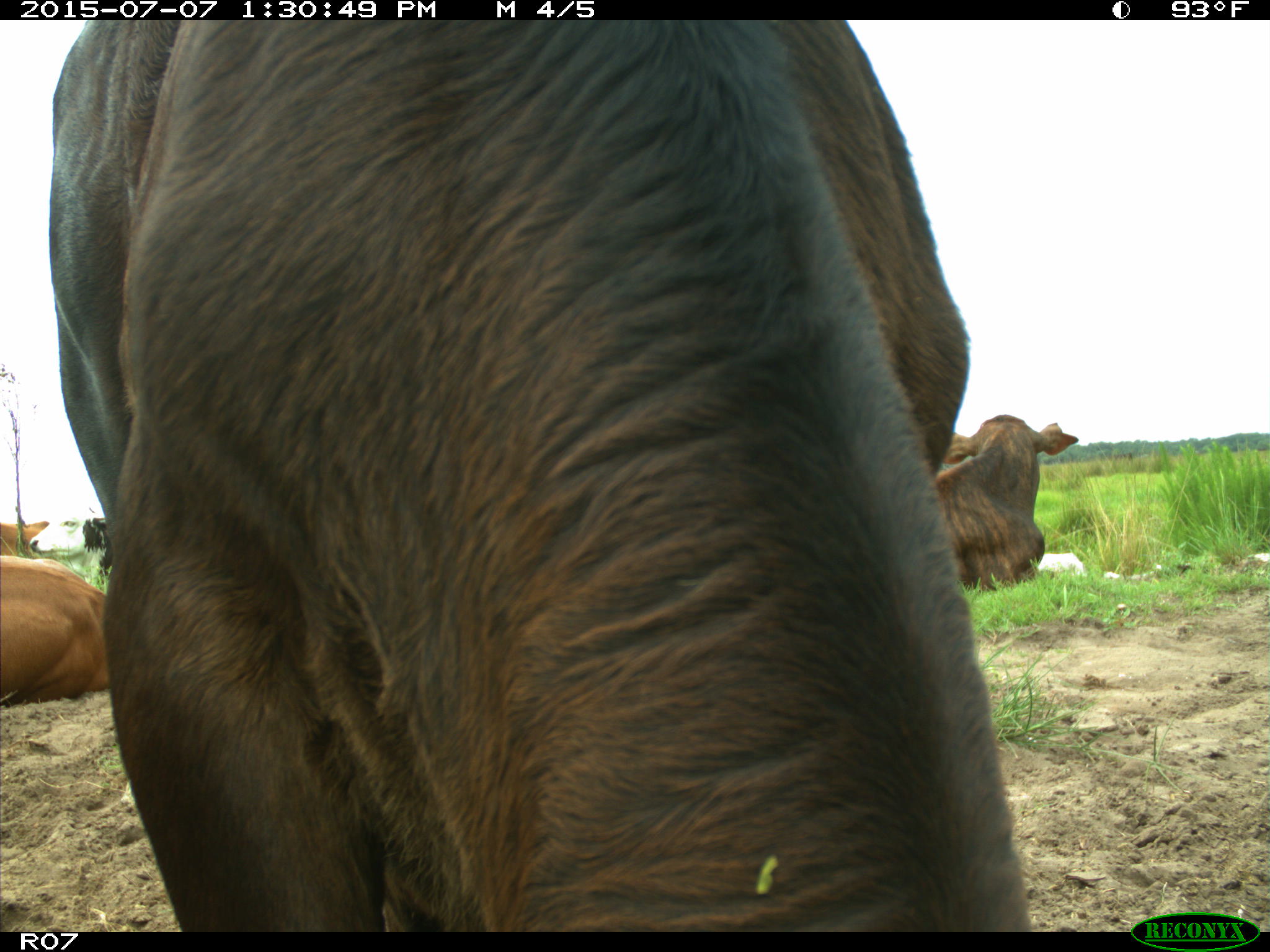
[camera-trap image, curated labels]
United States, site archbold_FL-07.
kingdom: Animalia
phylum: Chordata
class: Mammalia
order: Artiodactyla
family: Bovidae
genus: Bos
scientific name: Bos taurus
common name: domestic cow